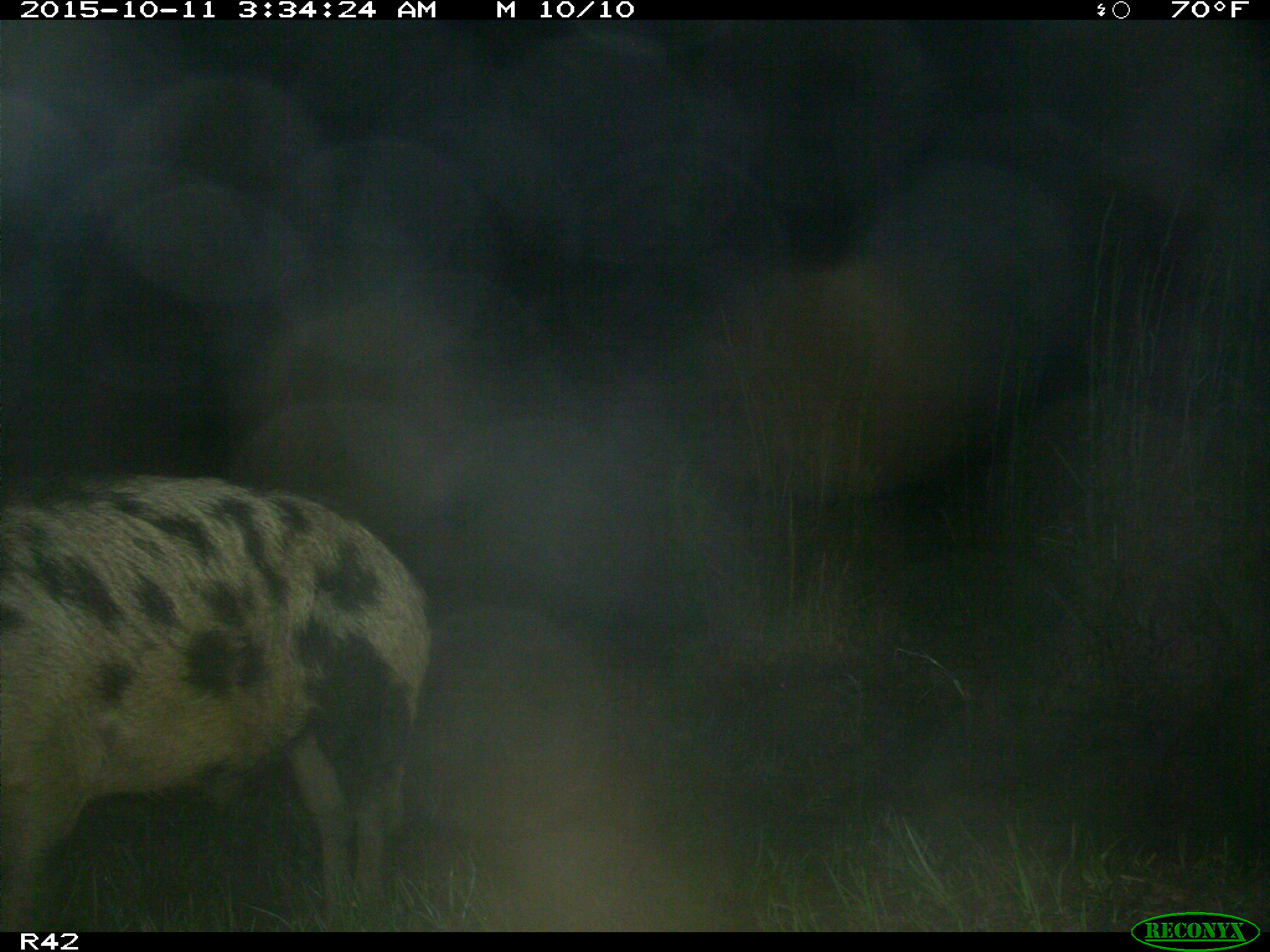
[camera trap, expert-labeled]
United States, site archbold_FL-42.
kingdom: Animalia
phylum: Chordata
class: Mammalia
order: Artiodactyla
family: Suidae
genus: Sus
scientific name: Sus scrofa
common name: wild boar